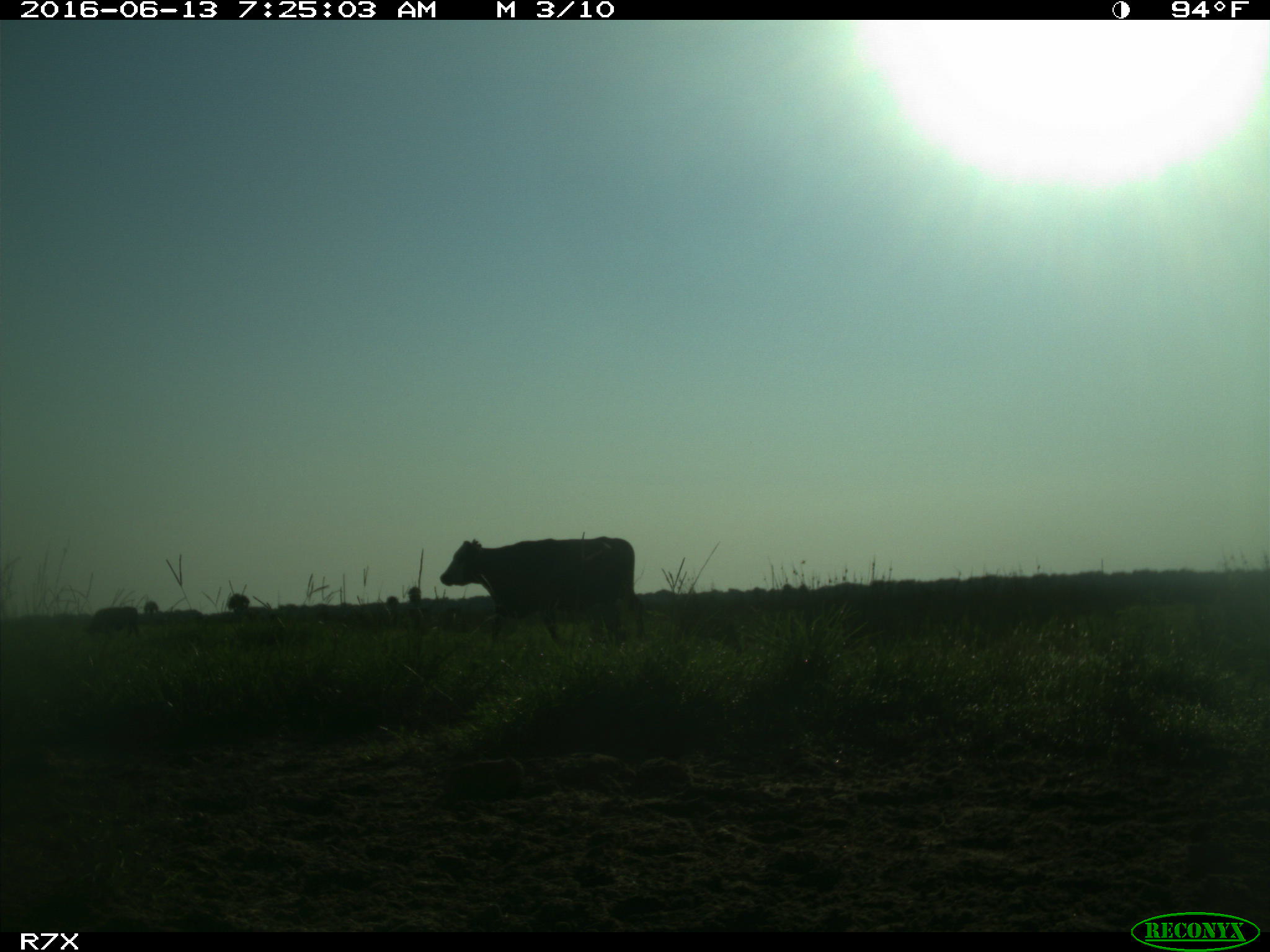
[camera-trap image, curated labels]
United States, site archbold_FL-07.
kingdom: Animalia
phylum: Chordata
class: Mammalia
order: Artiodactyla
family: Bovidae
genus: Bos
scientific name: Bos taurus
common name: domestic cow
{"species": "Bos taurus (domestic cow)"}